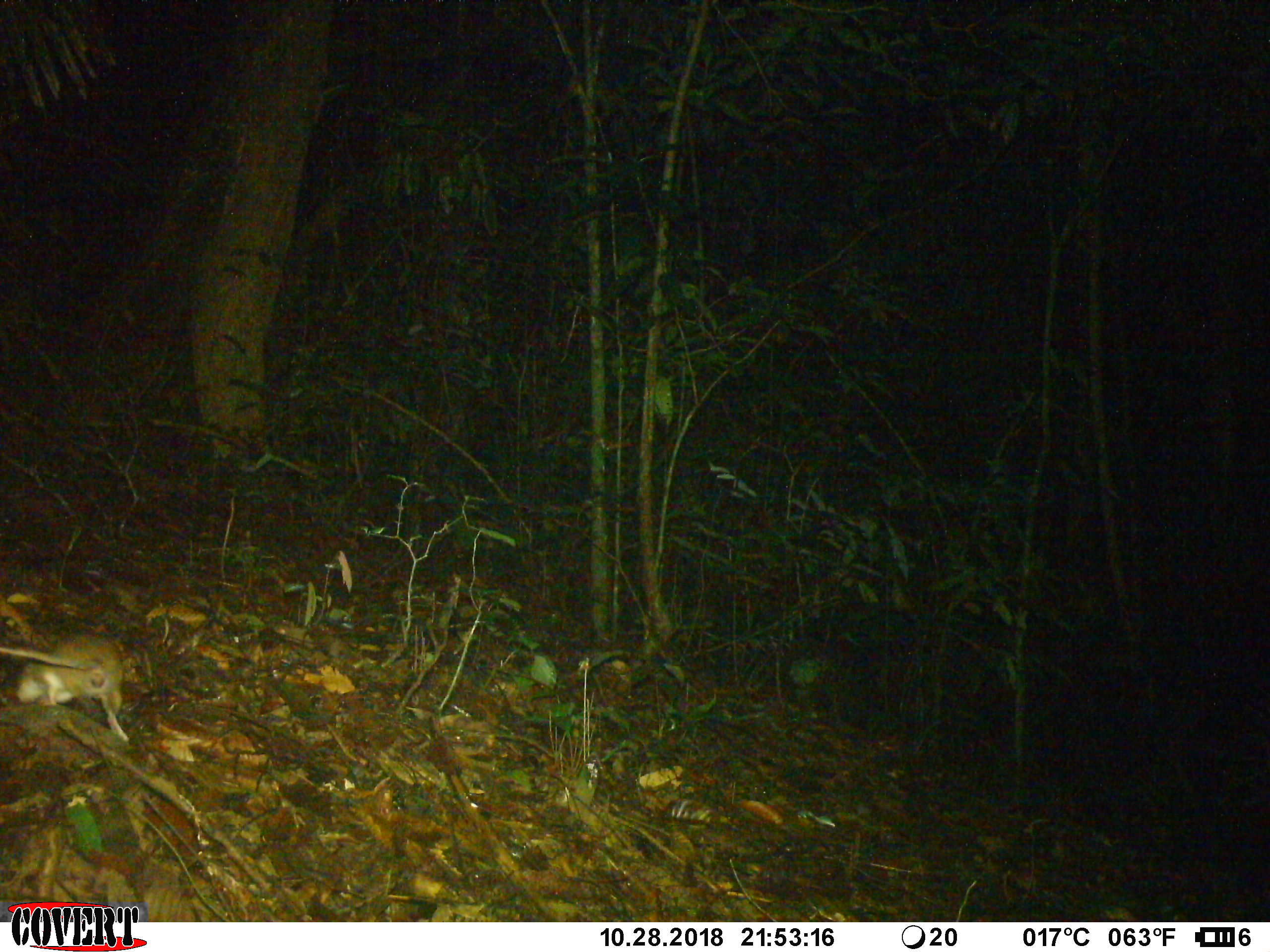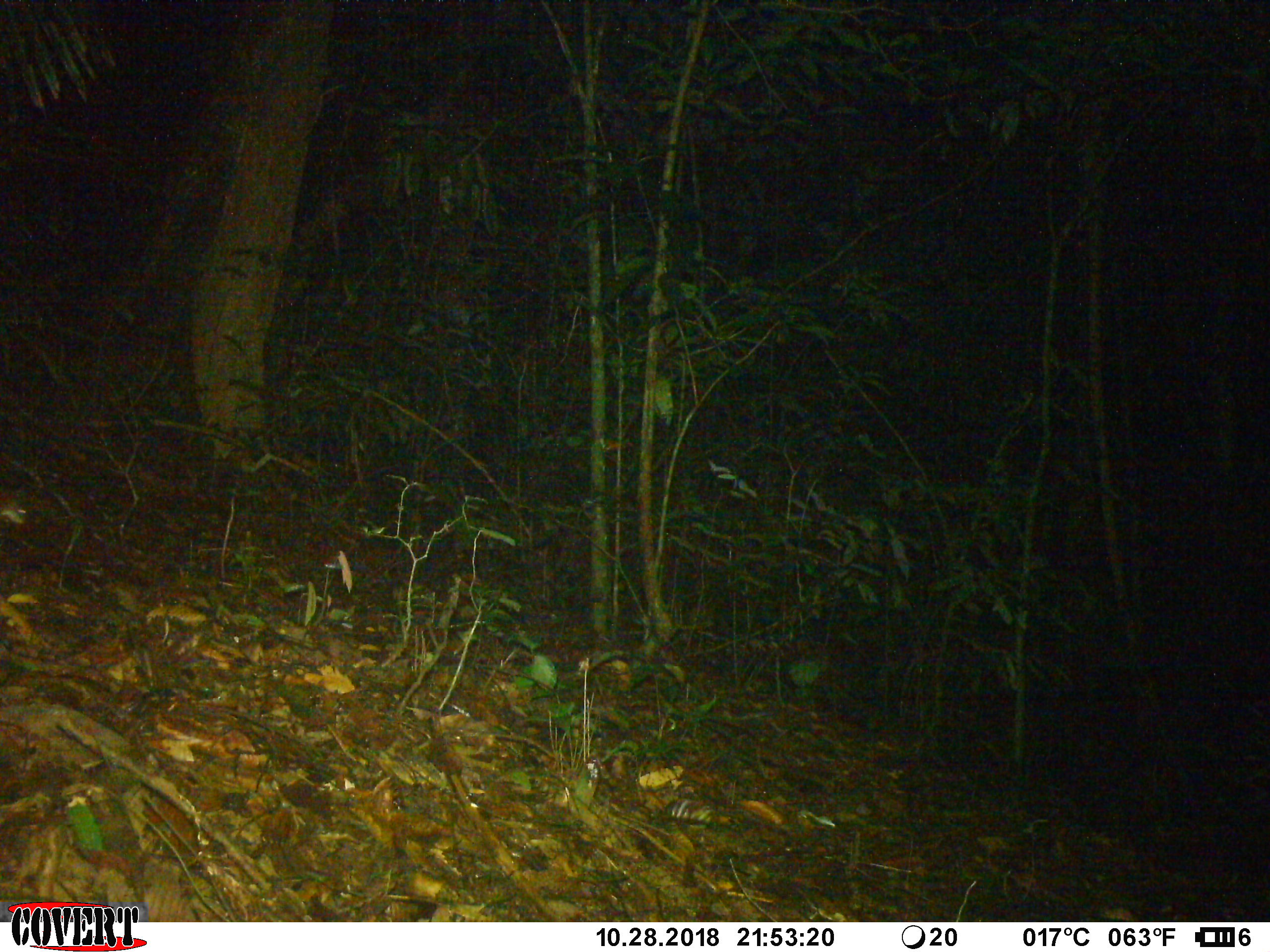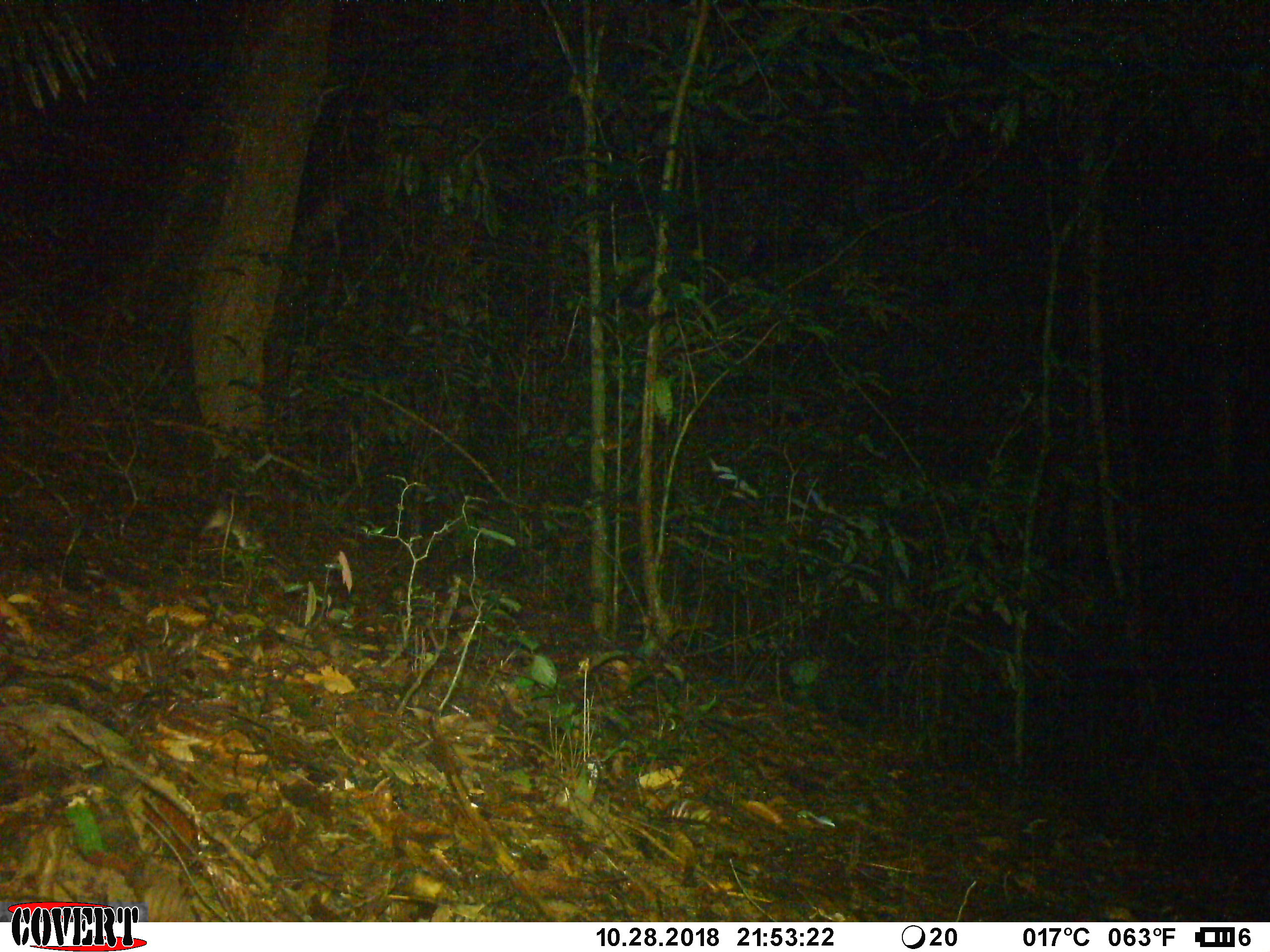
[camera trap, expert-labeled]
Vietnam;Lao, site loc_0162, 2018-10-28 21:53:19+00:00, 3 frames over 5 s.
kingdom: Animalia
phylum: Chordata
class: Mammalia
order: Rodentia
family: Muridae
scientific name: Muridae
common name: old-world mice and rats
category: unidentified murid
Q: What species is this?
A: Unidentified murid (old-world mice and rats) (Muridae).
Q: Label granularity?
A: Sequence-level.